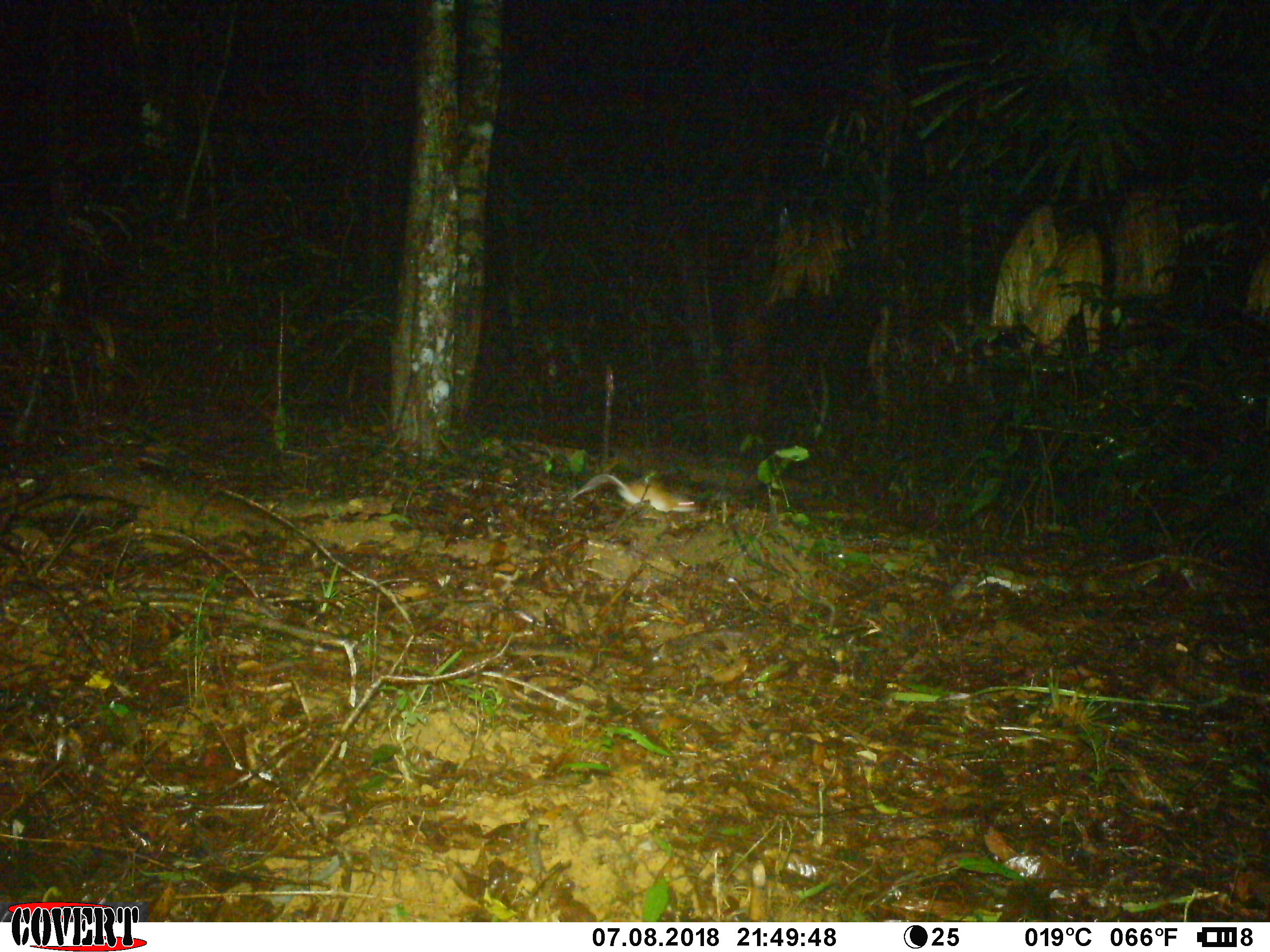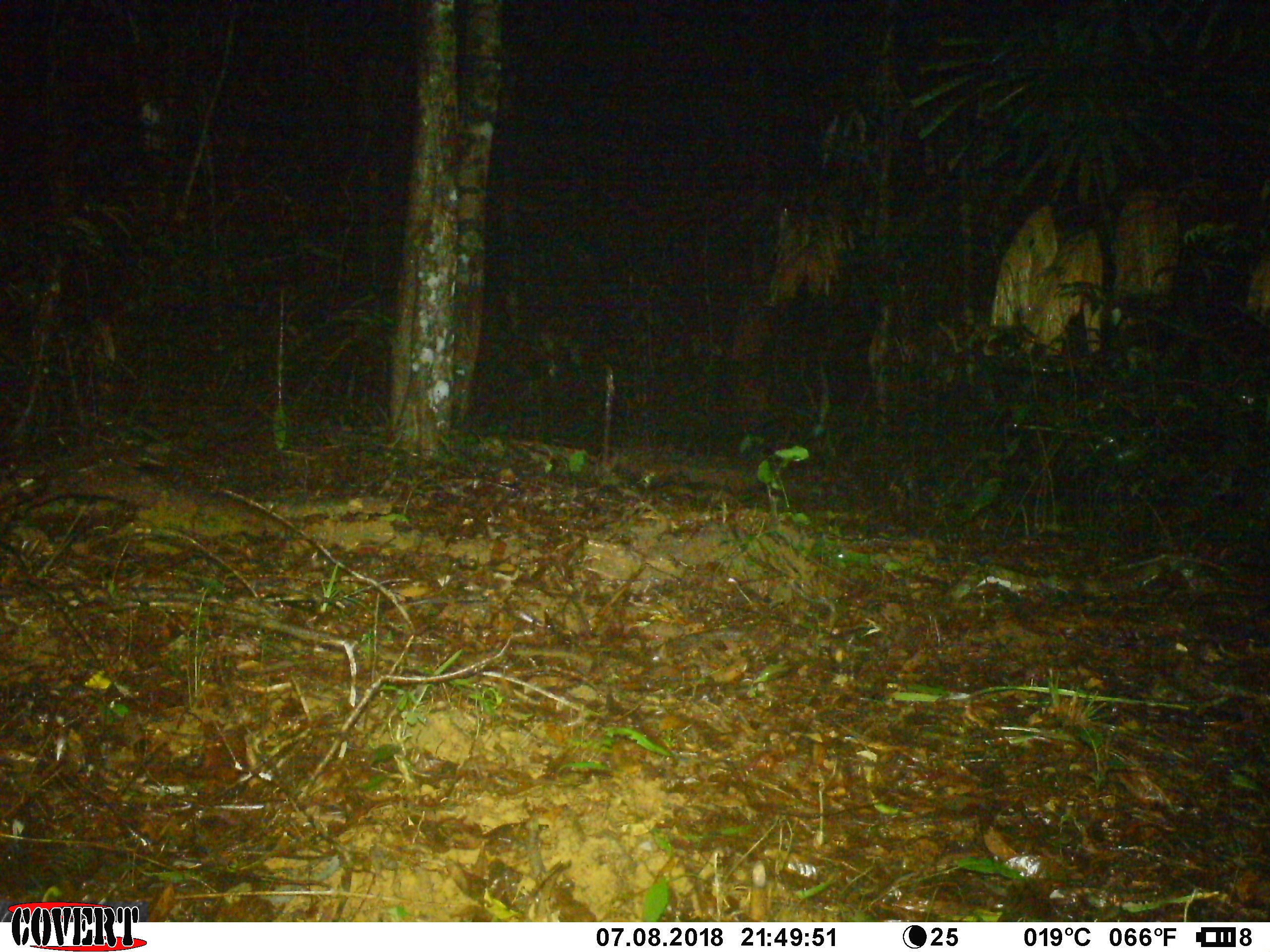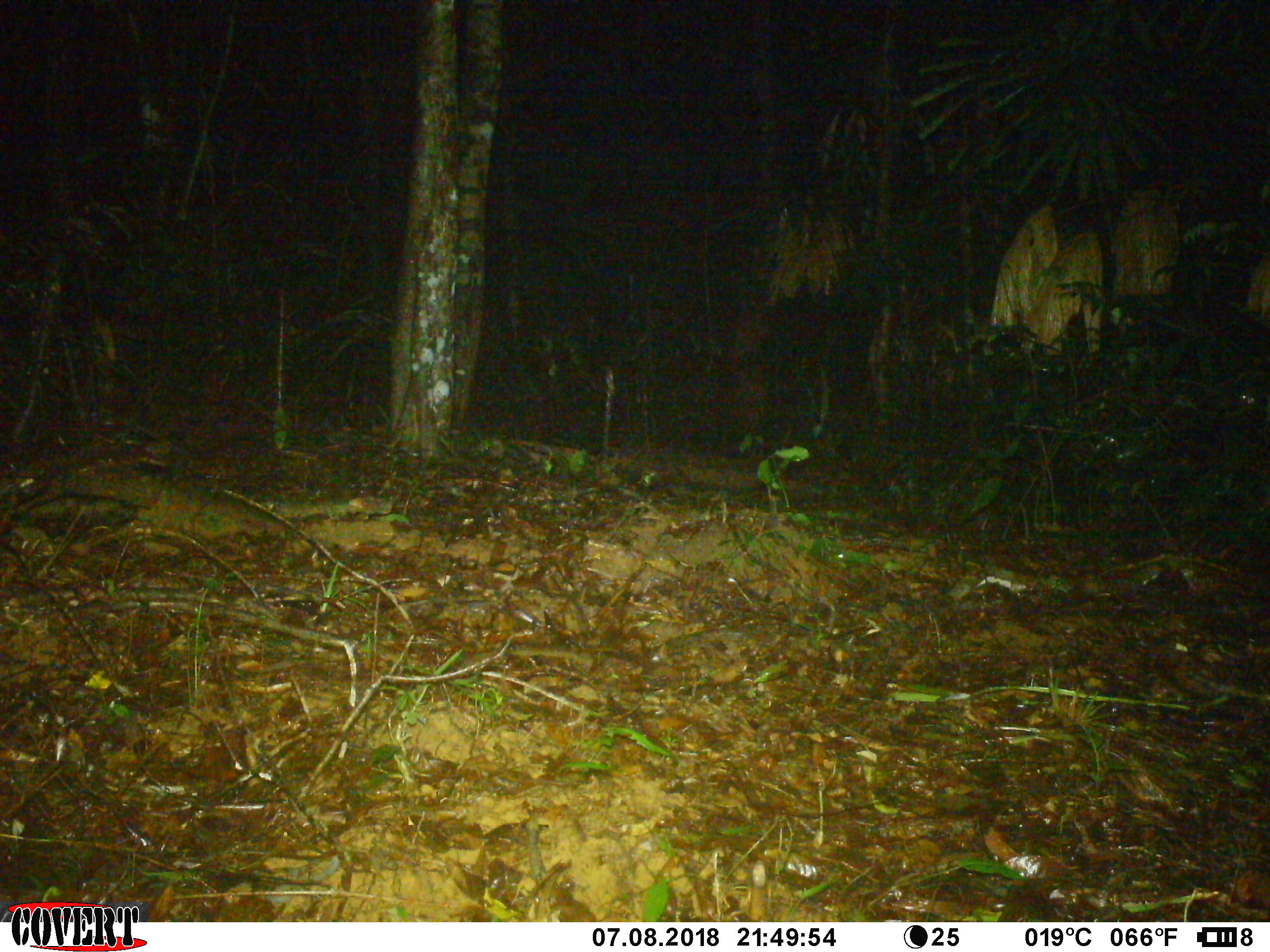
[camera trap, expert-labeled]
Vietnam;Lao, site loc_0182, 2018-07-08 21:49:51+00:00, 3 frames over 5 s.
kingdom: Animalia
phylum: Chordata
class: Mammalia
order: Rodentia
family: Muridae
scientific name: Muridae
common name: old-world mice and rats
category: unidentified murid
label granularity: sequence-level